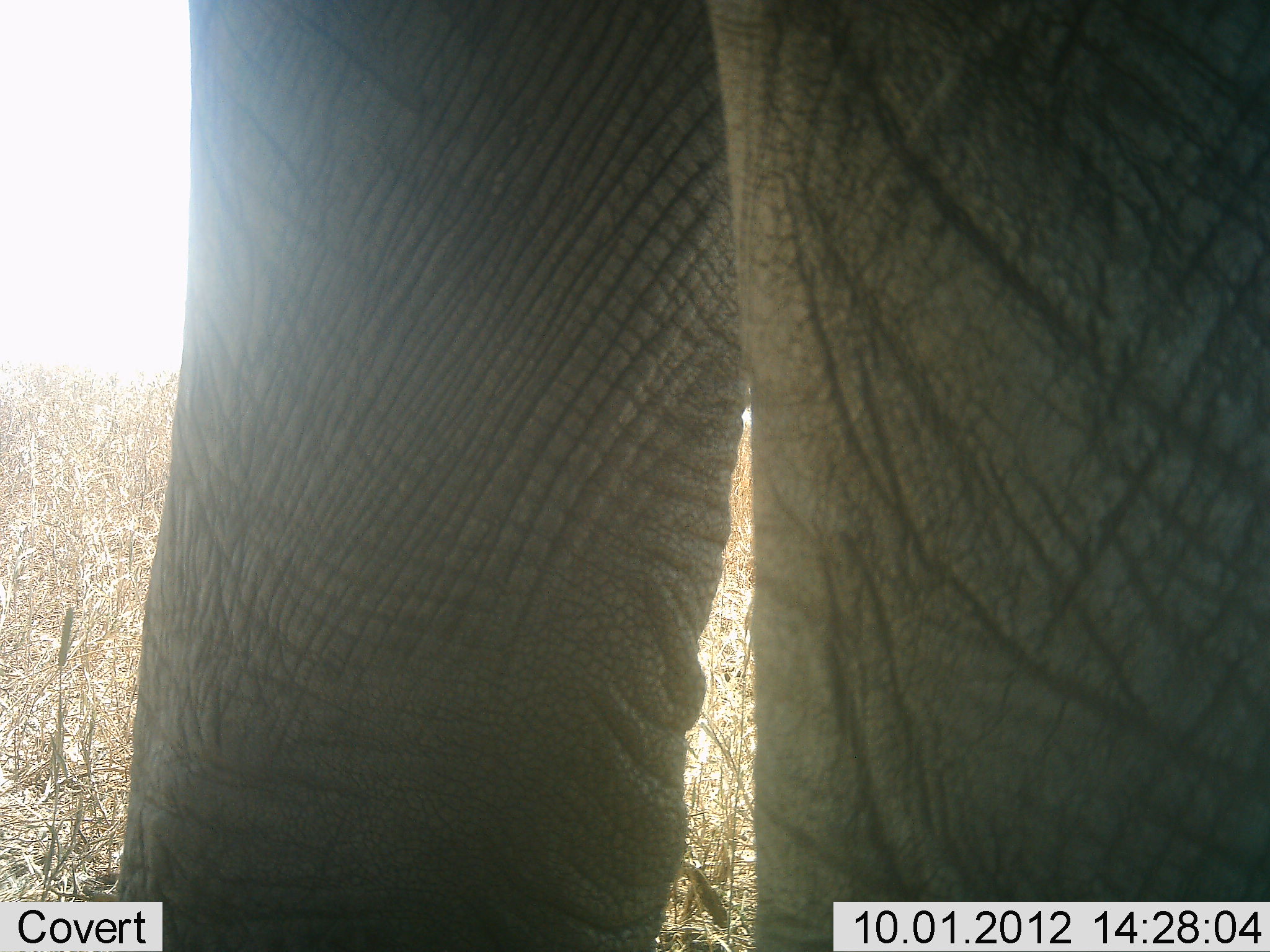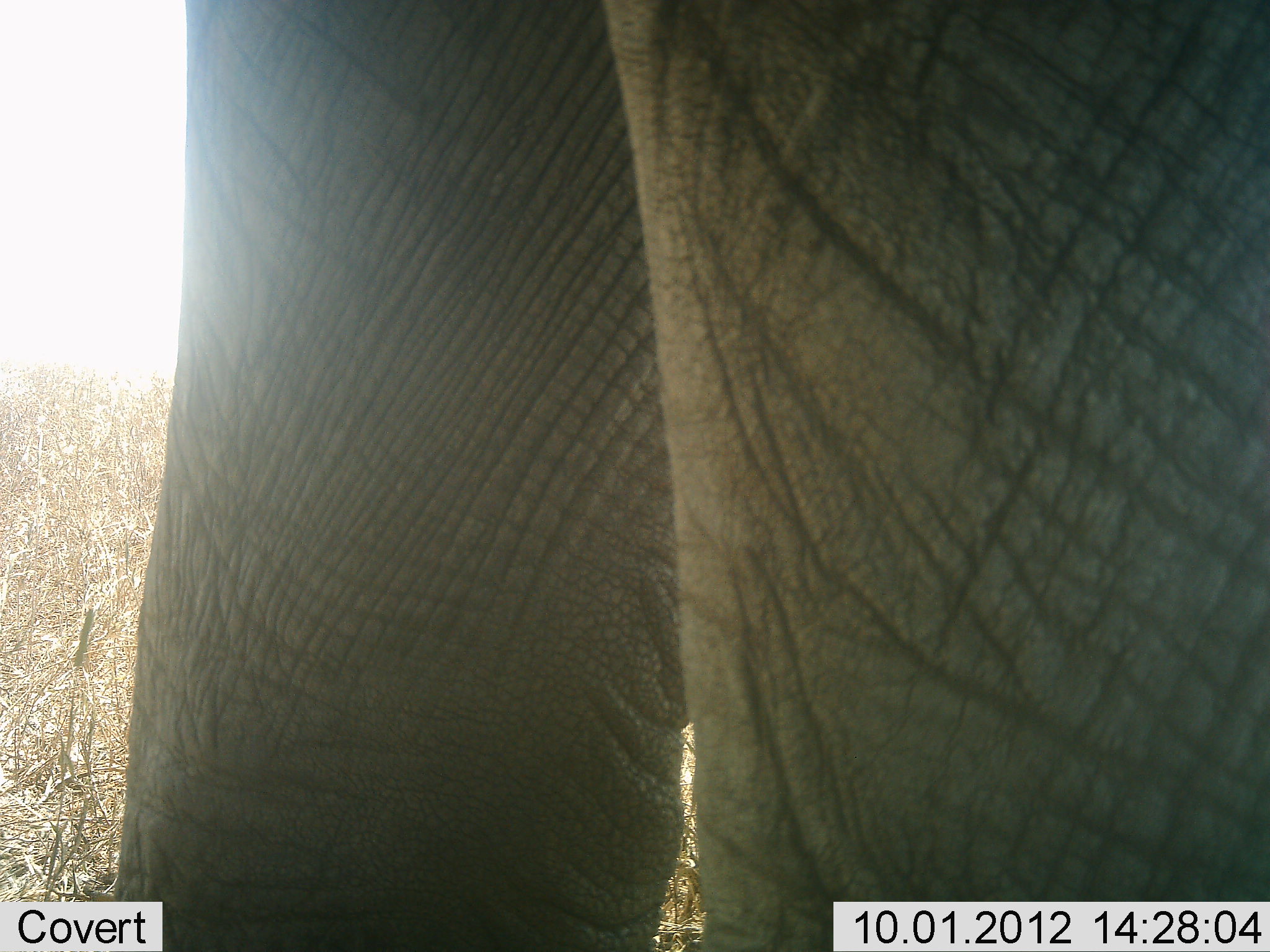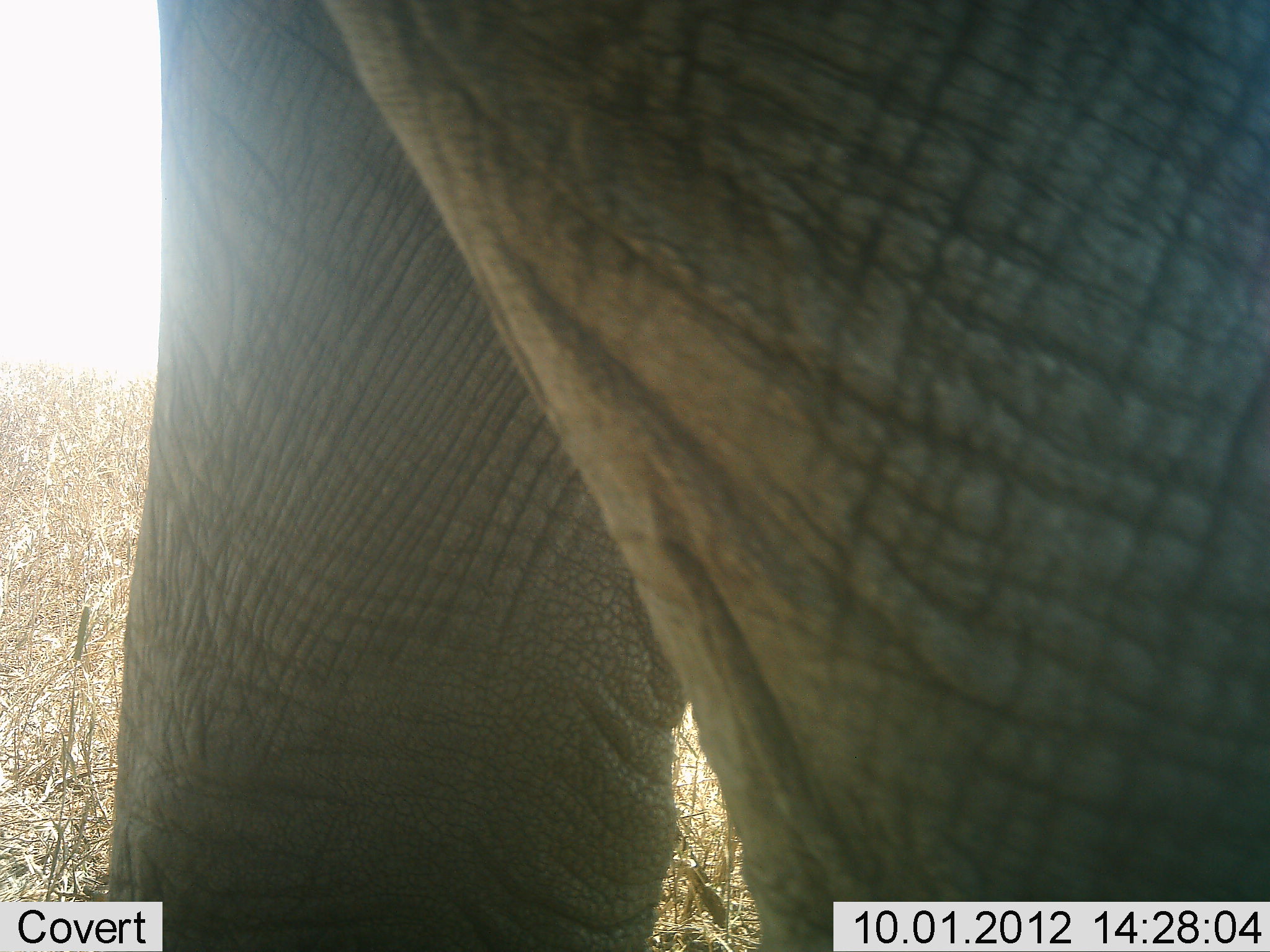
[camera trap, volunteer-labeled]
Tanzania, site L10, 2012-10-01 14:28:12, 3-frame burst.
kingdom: Animalia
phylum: Chordata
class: Mammalia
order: Proboscidea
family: Elephantidae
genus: Loxodonta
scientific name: Loxodonta africana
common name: african bush elephant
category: elephant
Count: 1.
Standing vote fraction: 90%.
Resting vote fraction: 0%.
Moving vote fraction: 10%.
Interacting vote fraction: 0%.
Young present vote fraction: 0%.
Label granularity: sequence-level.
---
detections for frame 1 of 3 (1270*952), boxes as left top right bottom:
animal: 84 2 1270 952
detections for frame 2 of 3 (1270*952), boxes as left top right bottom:
animal: 94 0 1270 952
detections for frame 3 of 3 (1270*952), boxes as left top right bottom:
animal: 88 1 1269 952